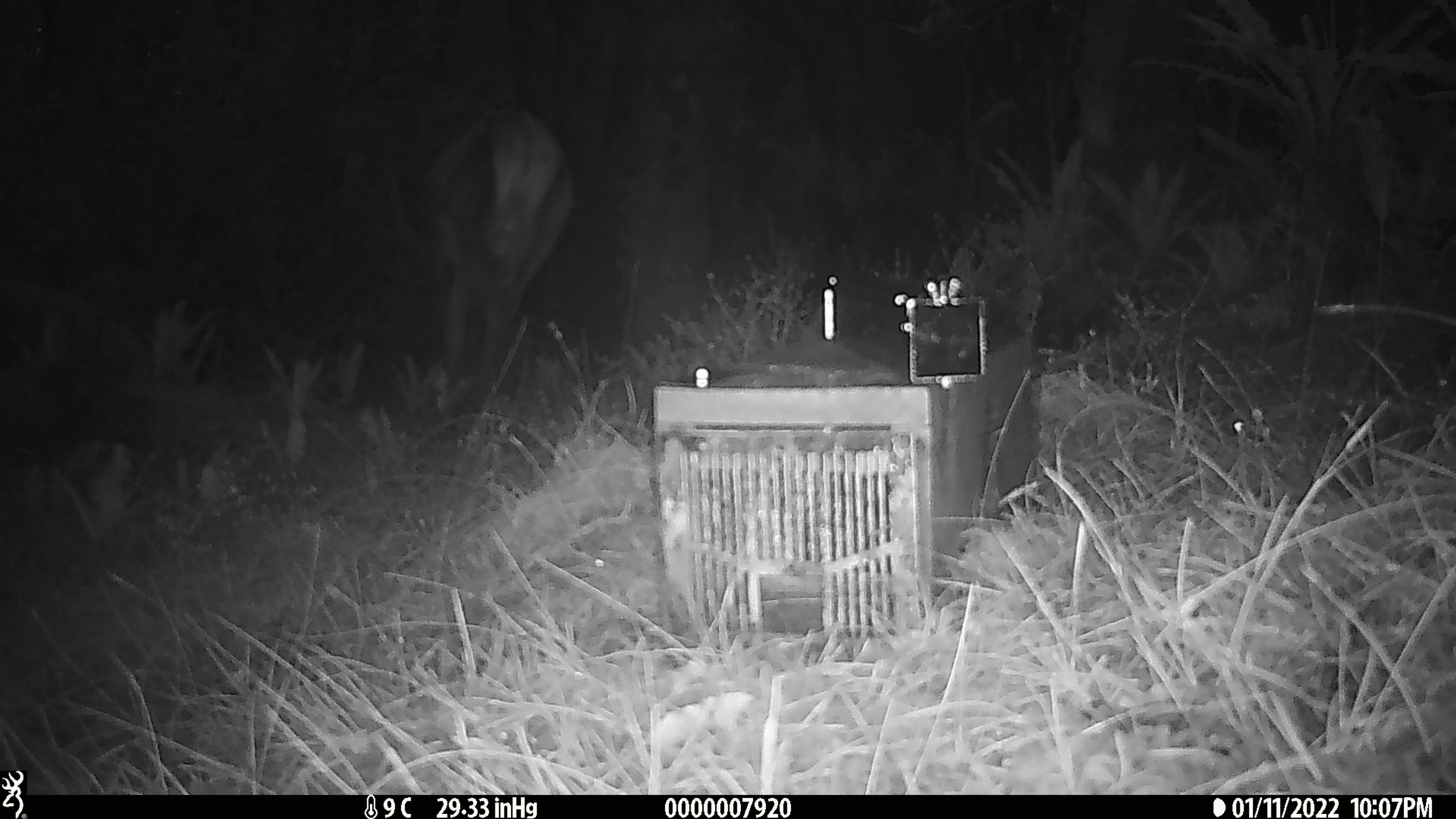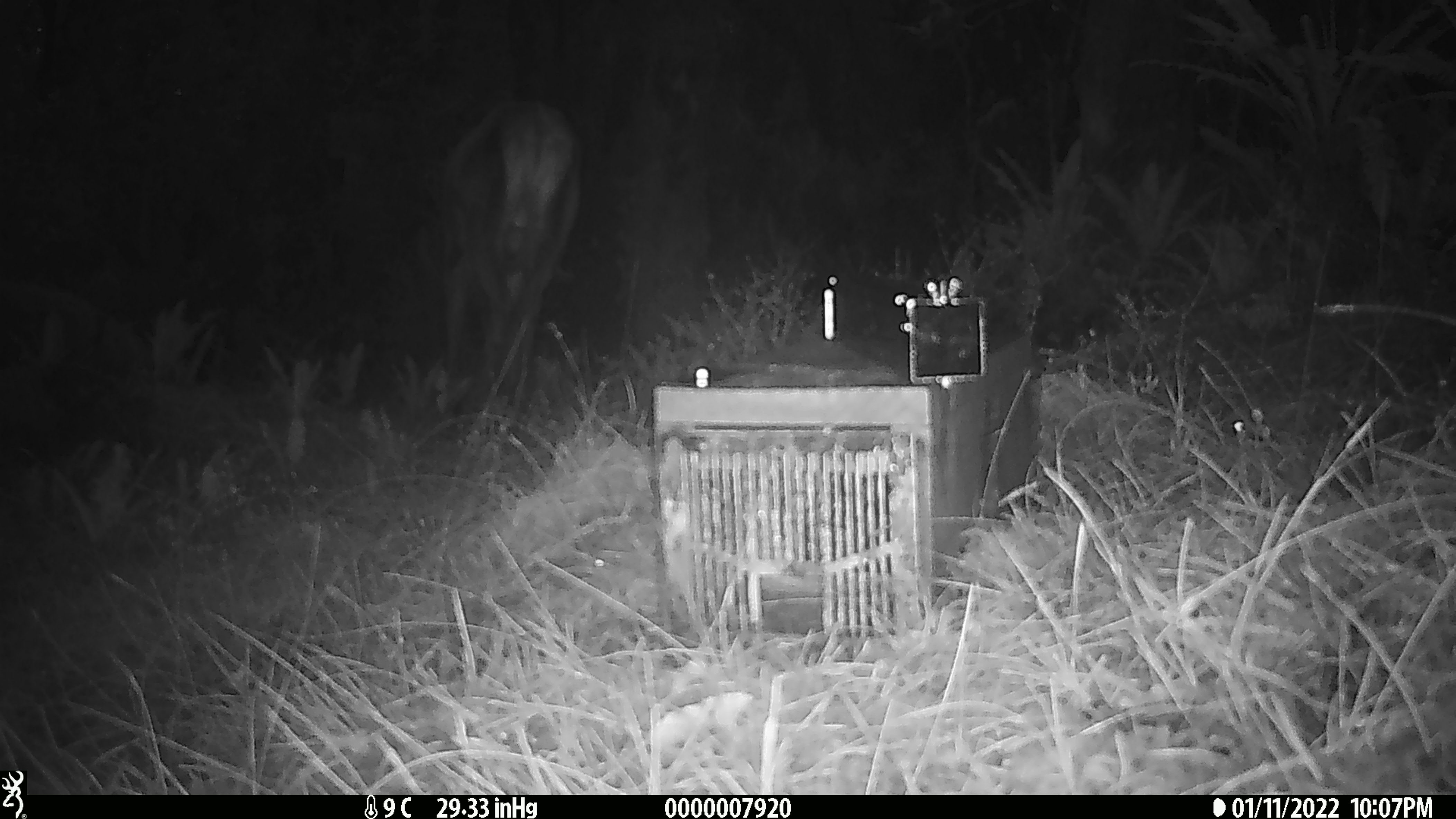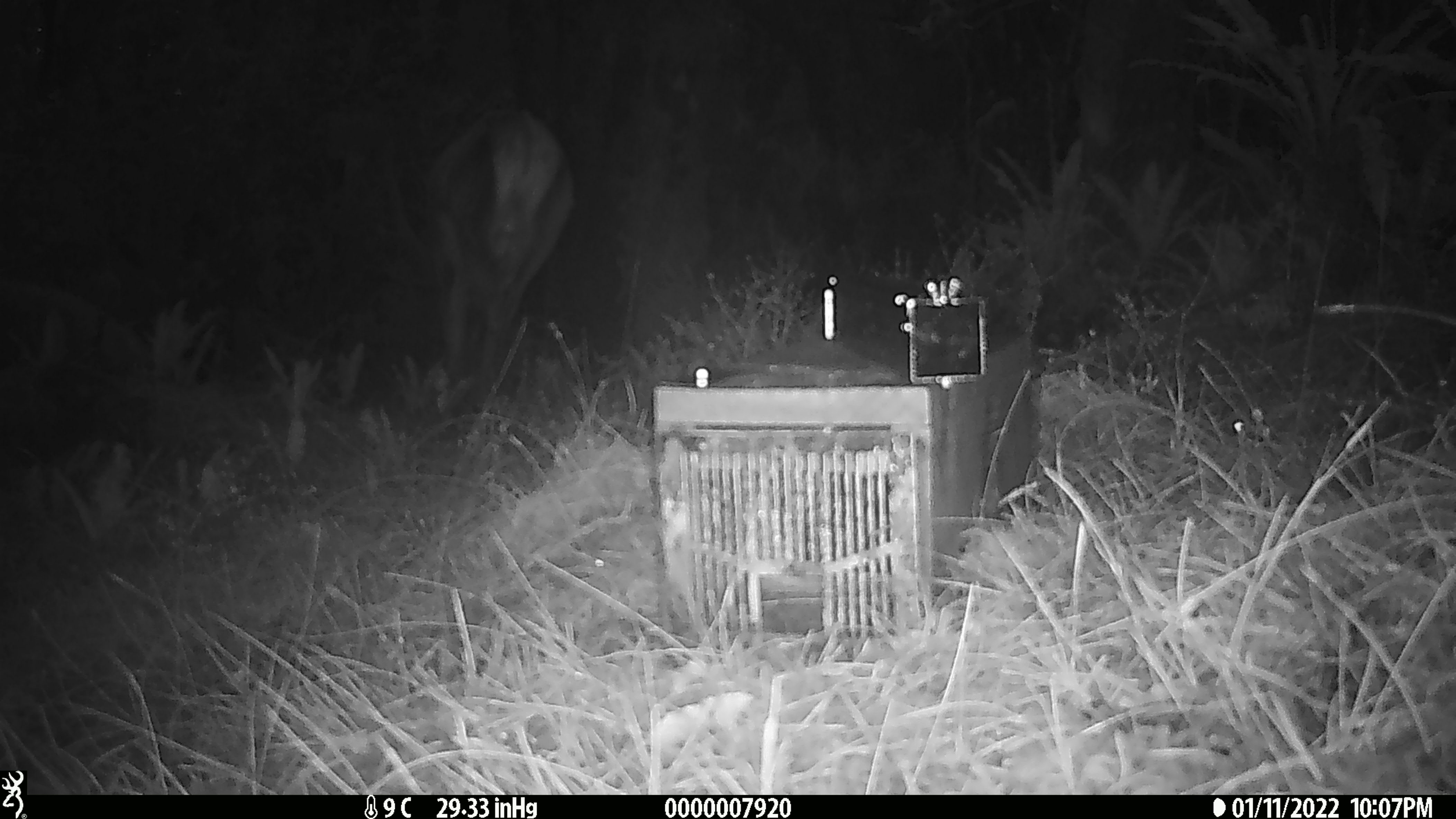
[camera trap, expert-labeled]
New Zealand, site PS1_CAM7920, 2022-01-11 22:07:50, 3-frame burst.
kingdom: Animalia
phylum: Chordata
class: Mammalia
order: Artiodactyla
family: Cervidae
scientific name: Cervidae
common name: deer